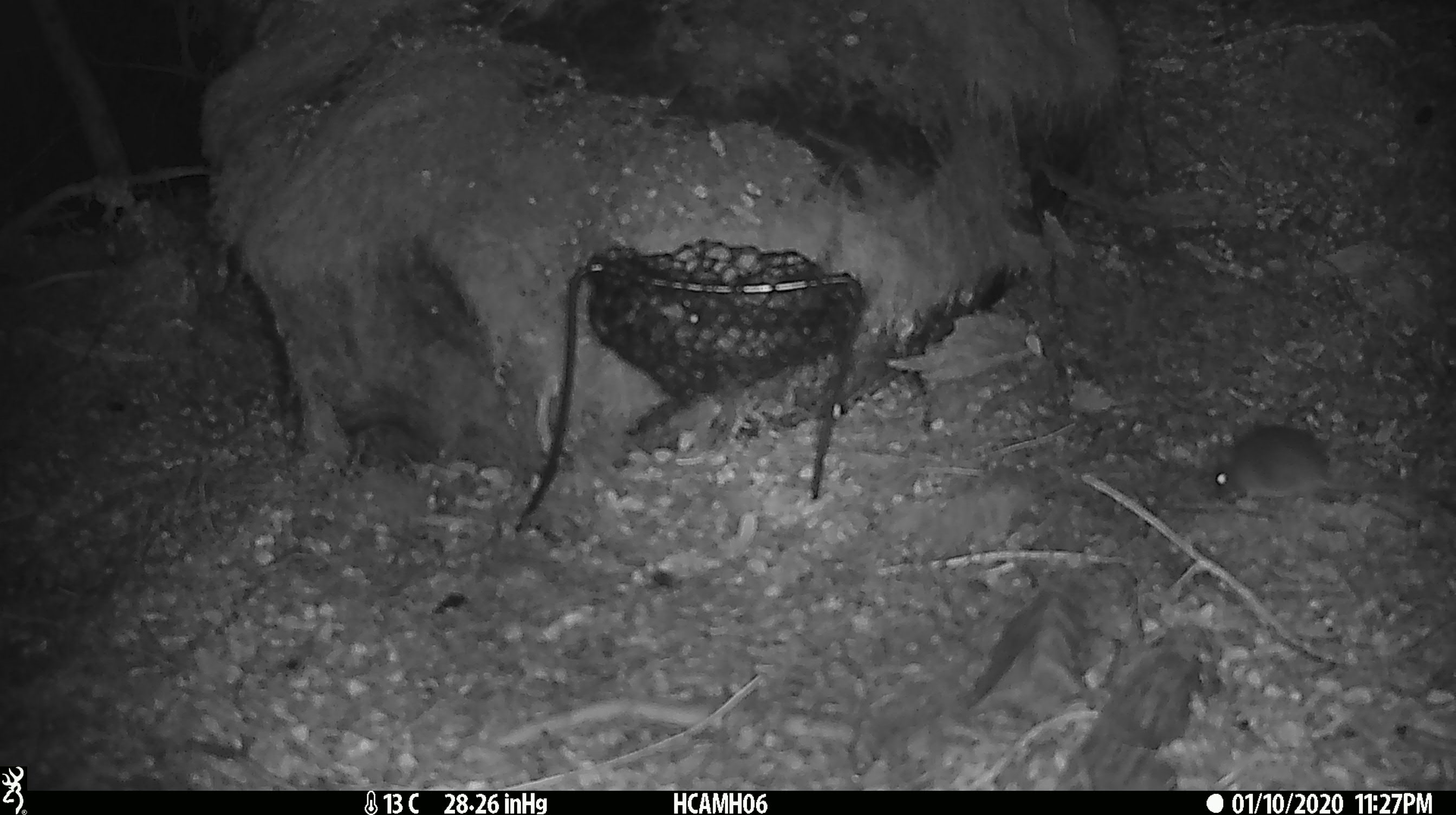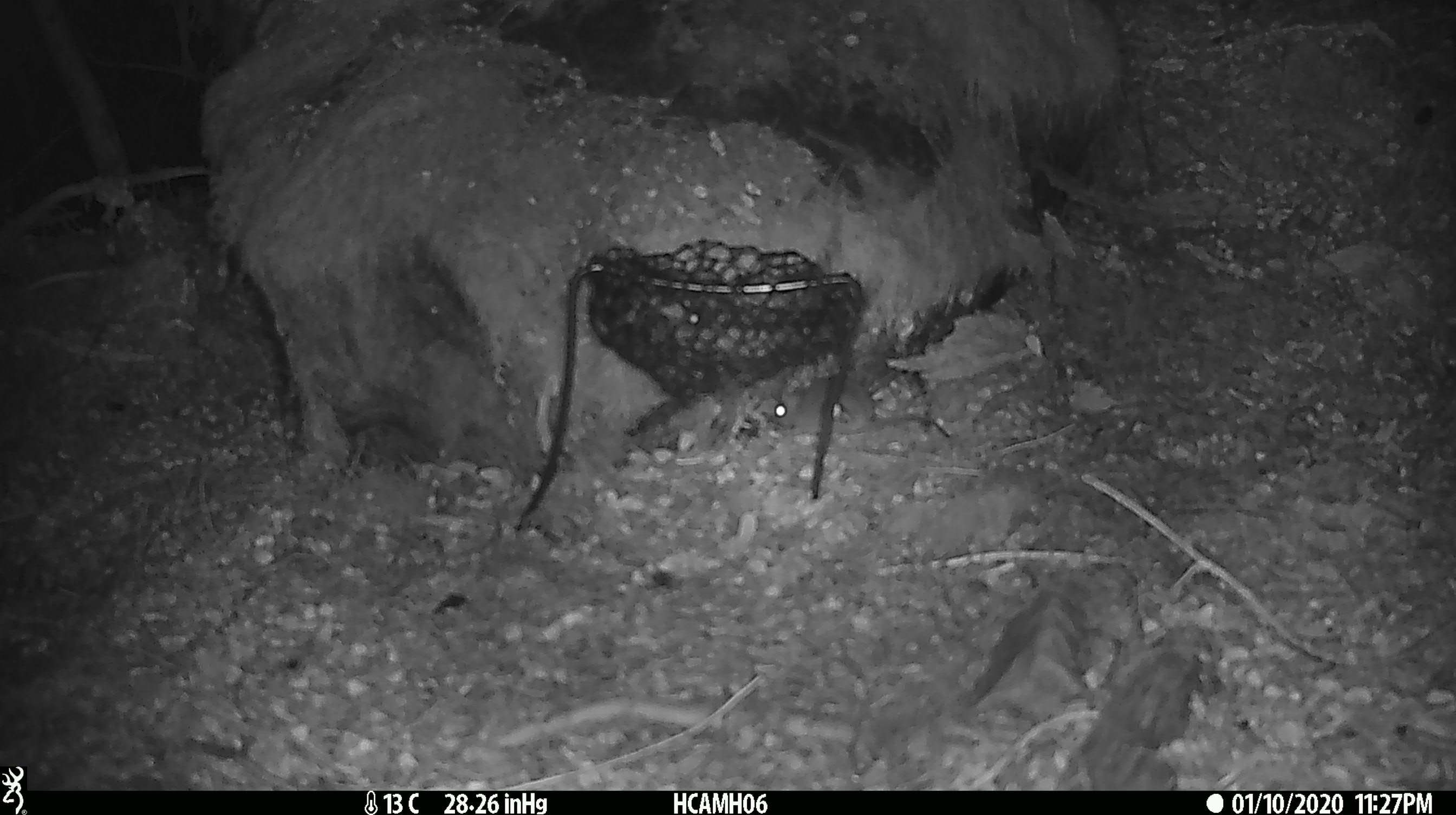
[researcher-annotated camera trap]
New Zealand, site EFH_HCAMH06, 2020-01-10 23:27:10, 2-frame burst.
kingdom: Animalia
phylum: Chordata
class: Mammalia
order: Rodentia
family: Muridae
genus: Mus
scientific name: Mus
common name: mouse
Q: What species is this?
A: Mouse (Mus).